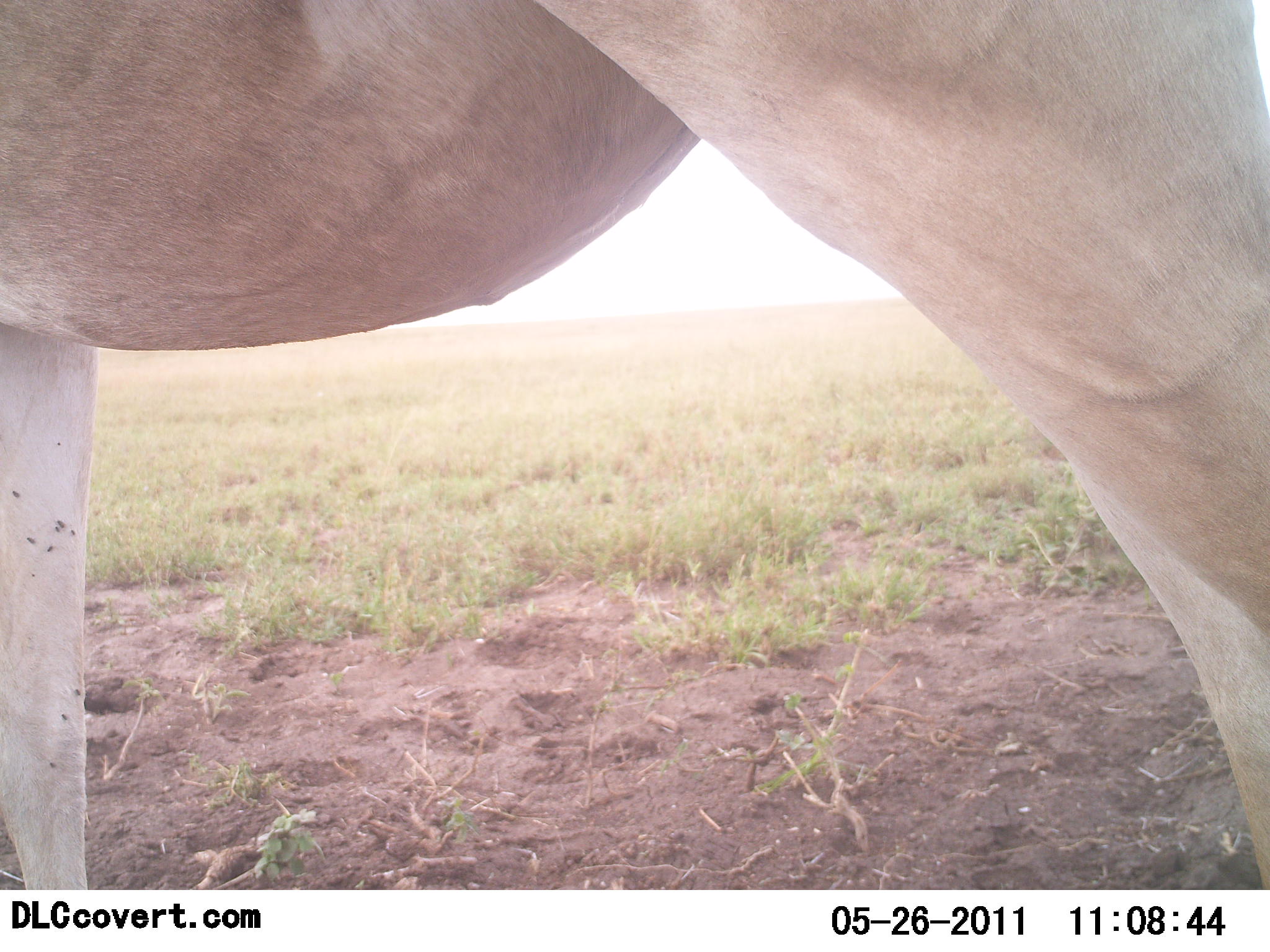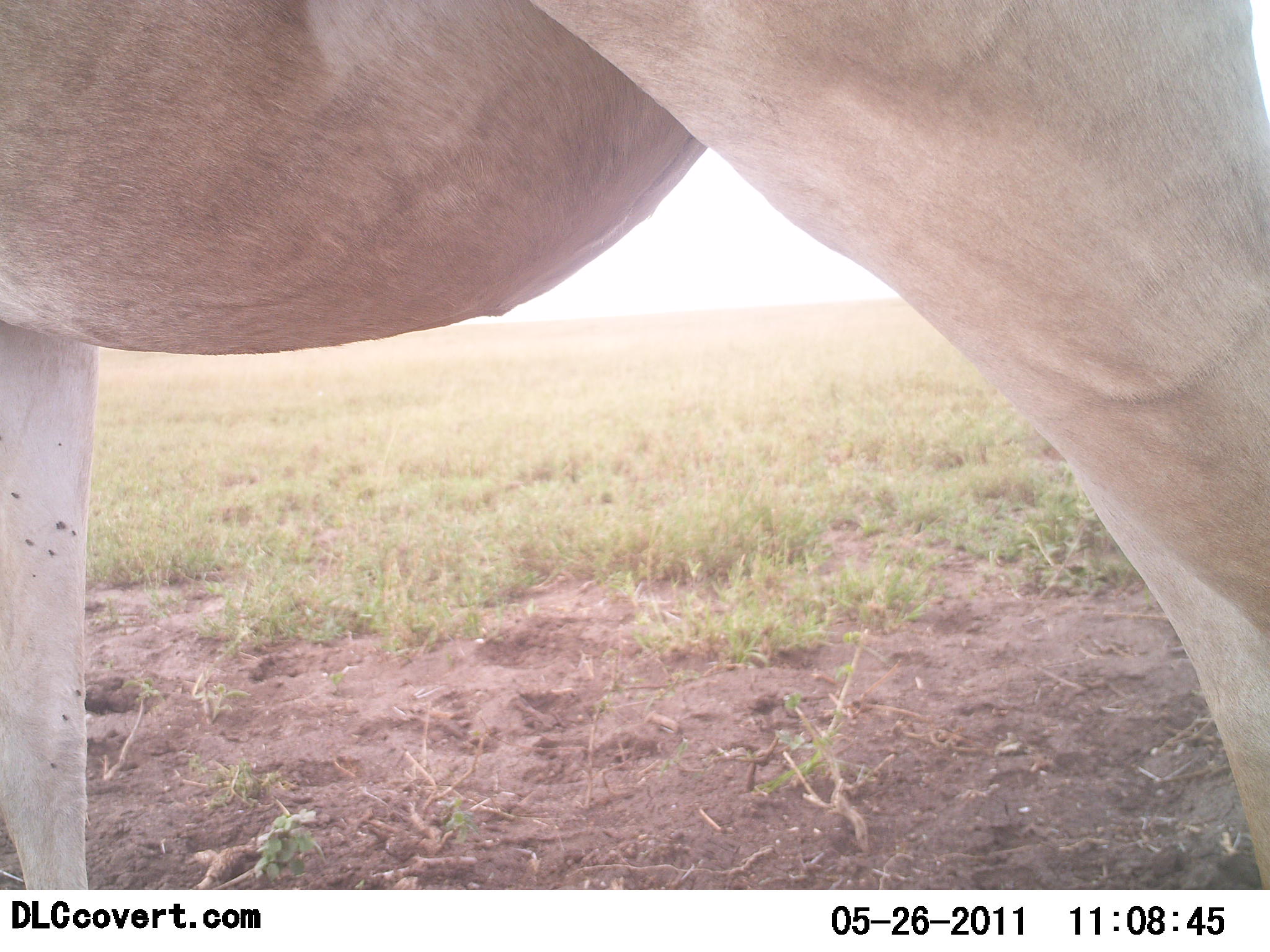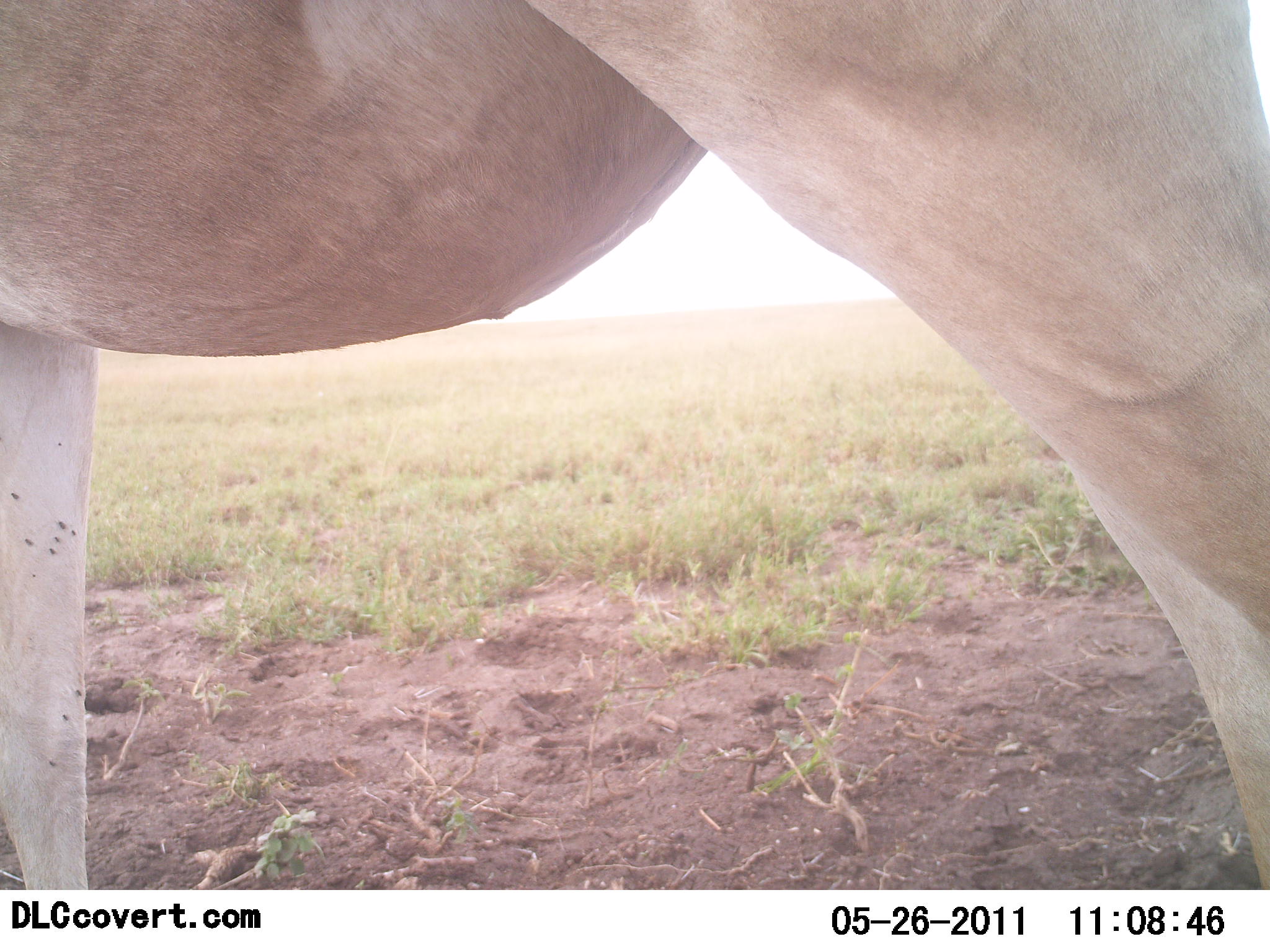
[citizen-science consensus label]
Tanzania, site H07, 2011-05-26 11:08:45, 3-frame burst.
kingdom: Animalia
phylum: Chordata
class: Mammalia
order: Artiodactyla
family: Bovidae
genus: Alcelaphus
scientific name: Alcelaphus buselaphus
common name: hartebeest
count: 1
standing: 100%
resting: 0%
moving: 0%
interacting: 0%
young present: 0%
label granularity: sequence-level